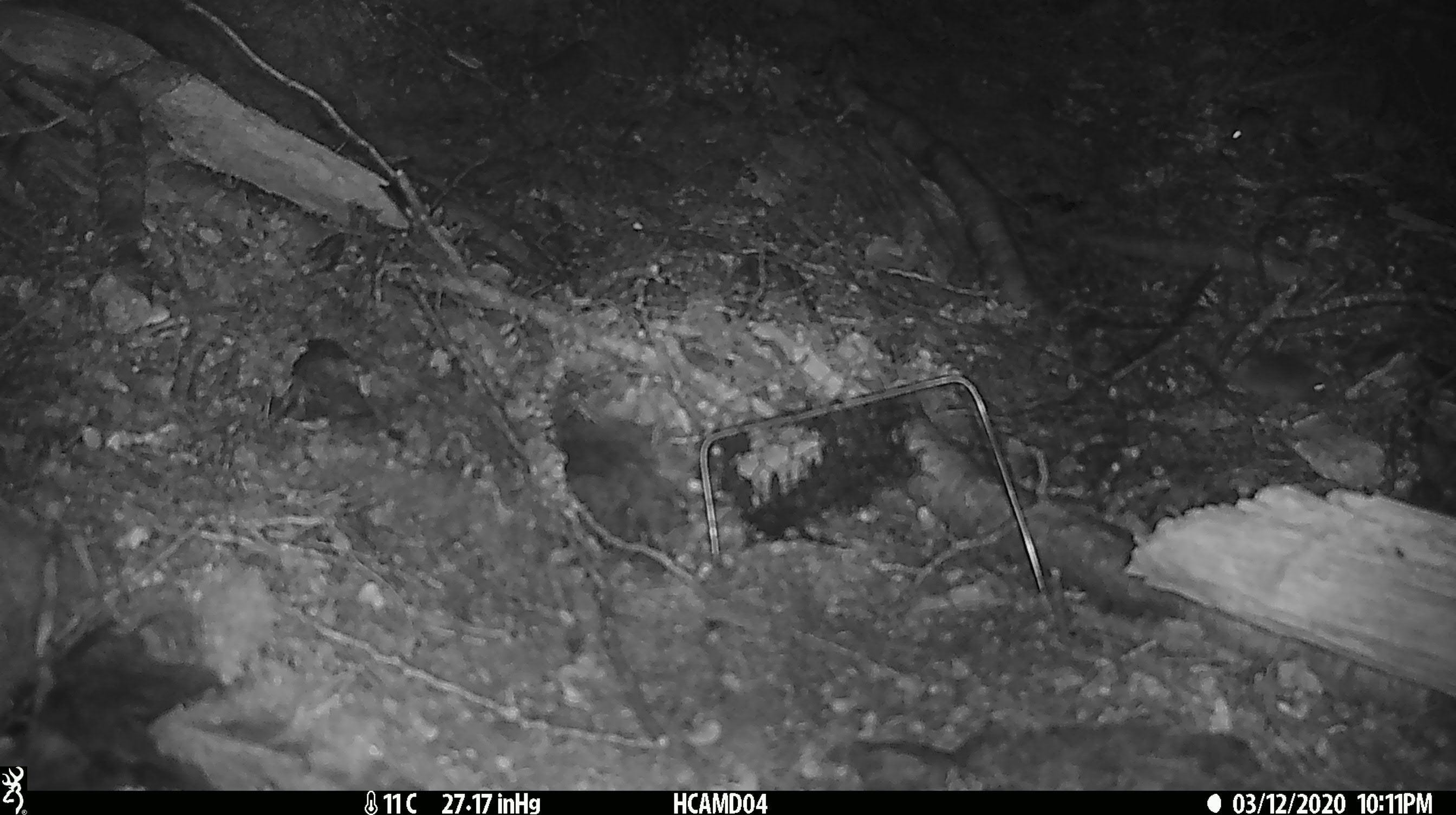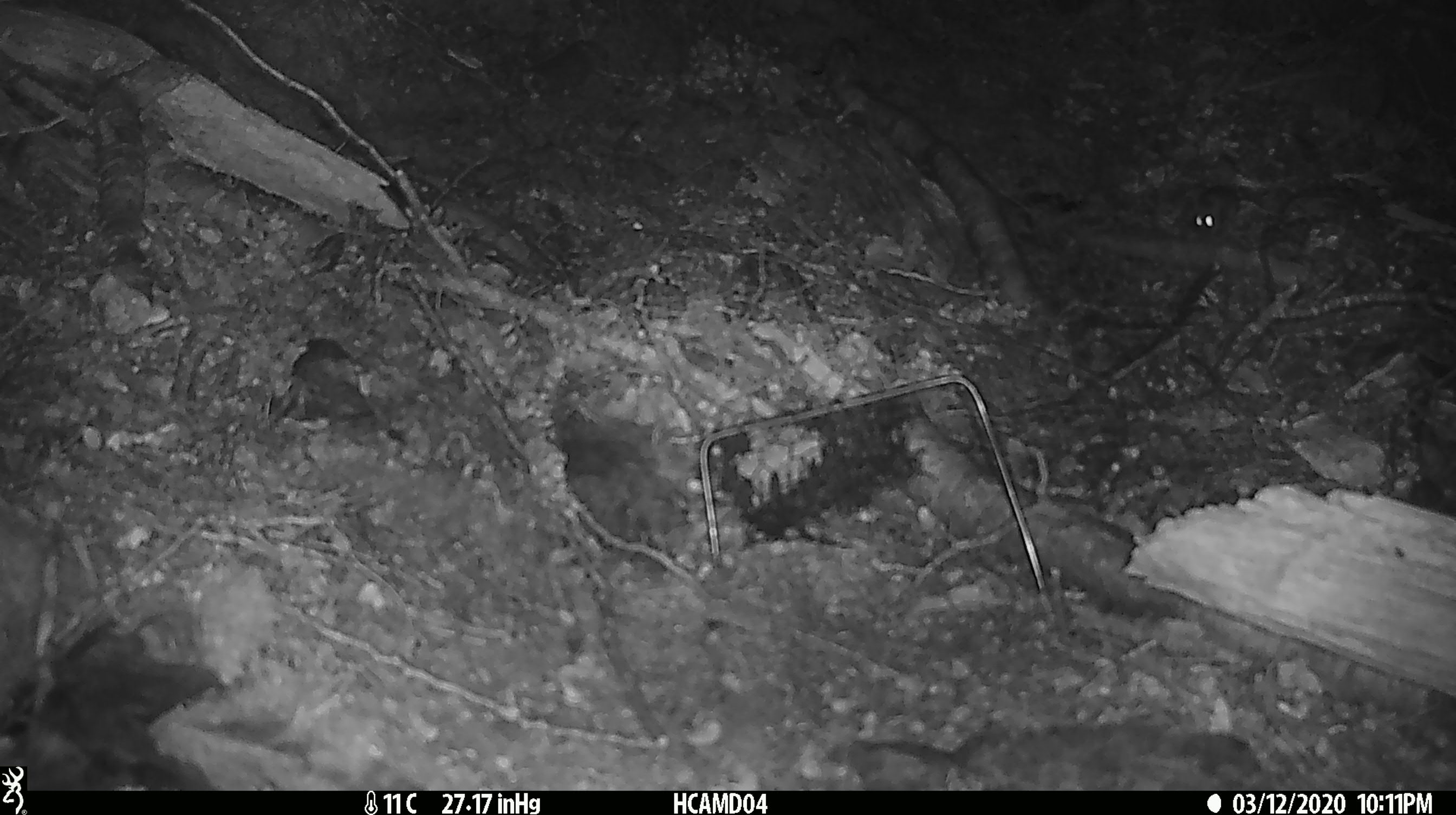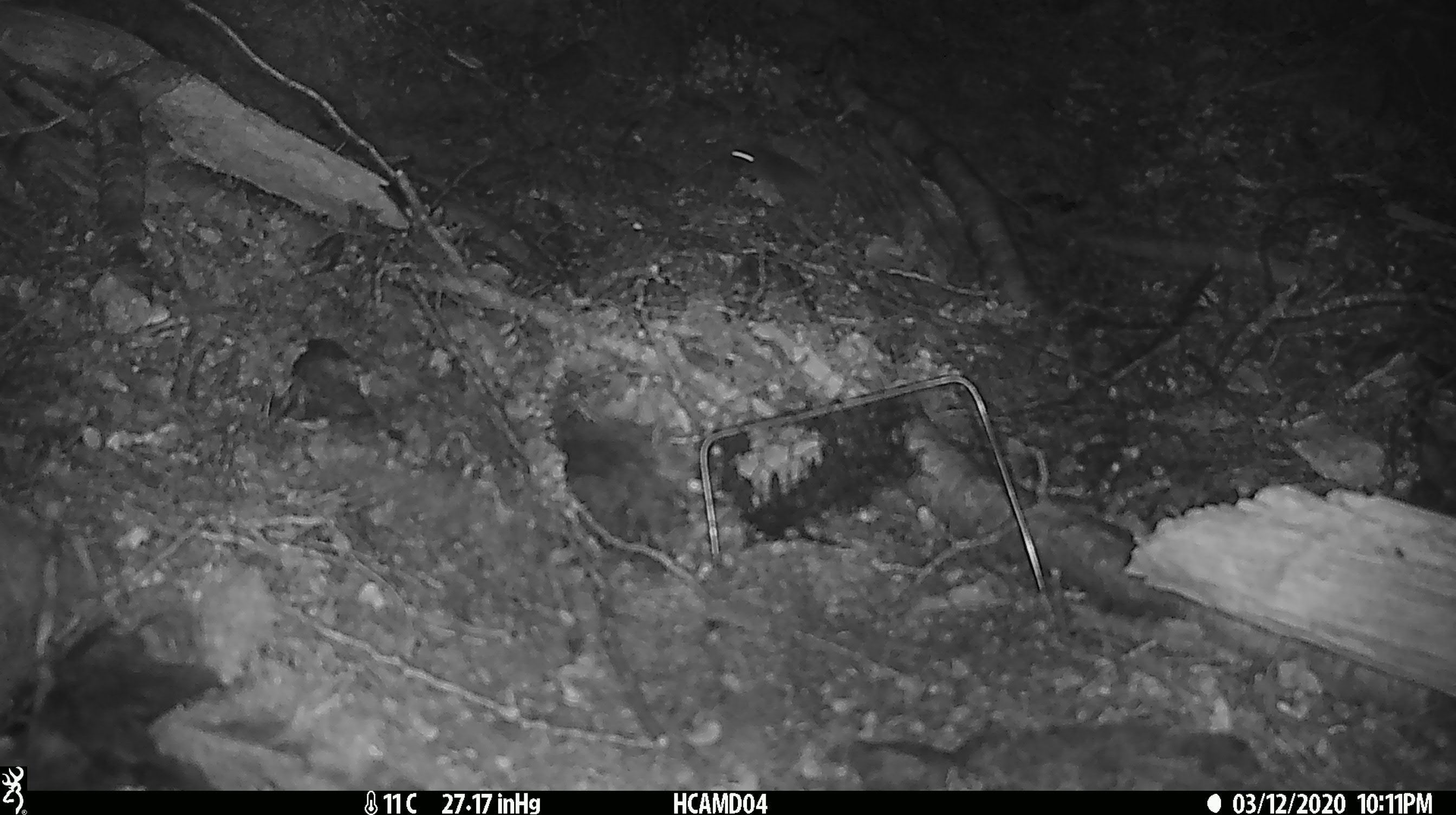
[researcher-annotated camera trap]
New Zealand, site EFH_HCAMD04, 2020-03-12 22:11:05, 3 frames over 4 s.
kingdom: Animalia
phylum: Chordata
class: Mammalia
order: Rodentia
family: Muridae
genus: Mus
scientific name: Mus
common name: mouse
Mouse (Mus).